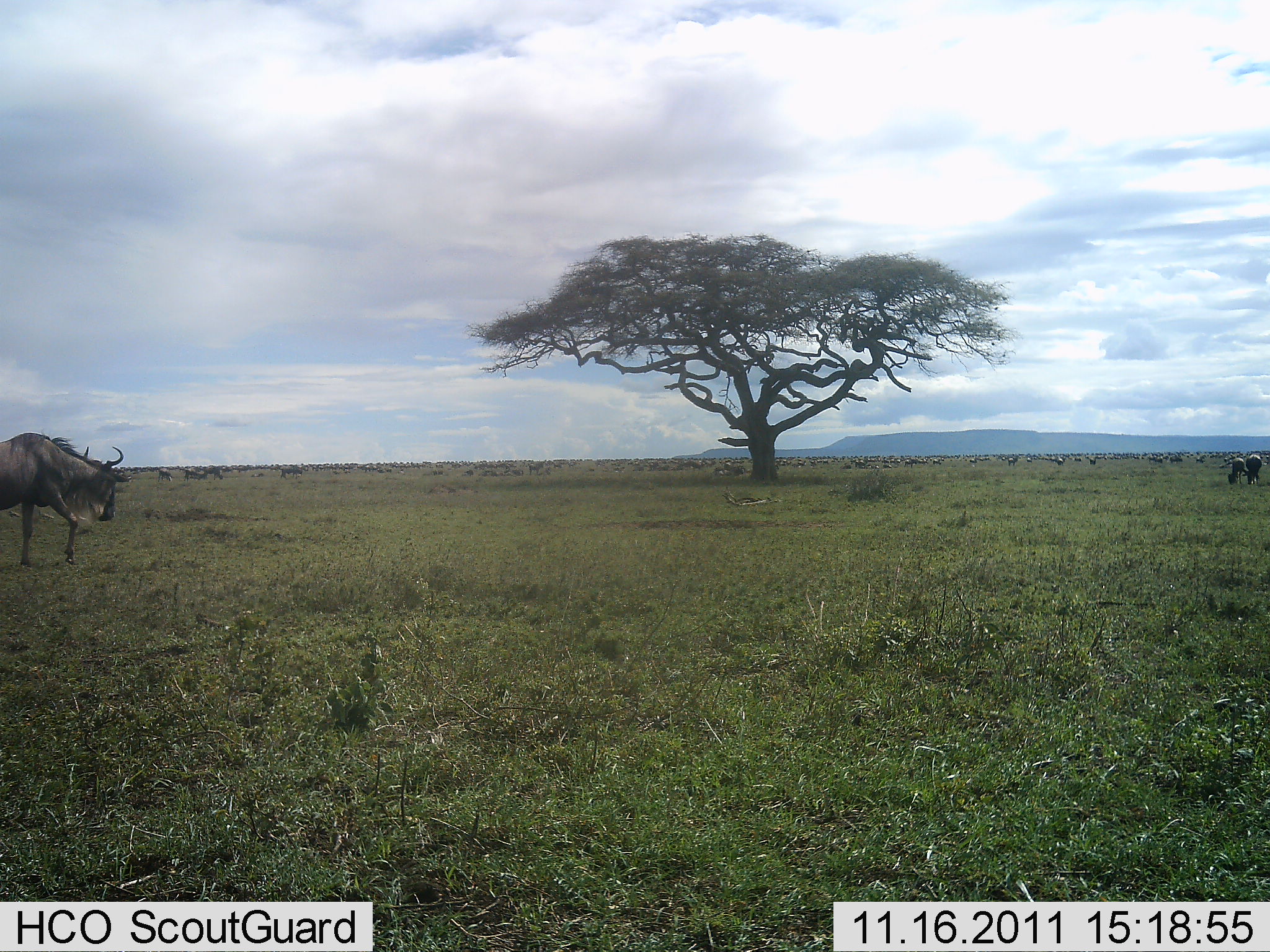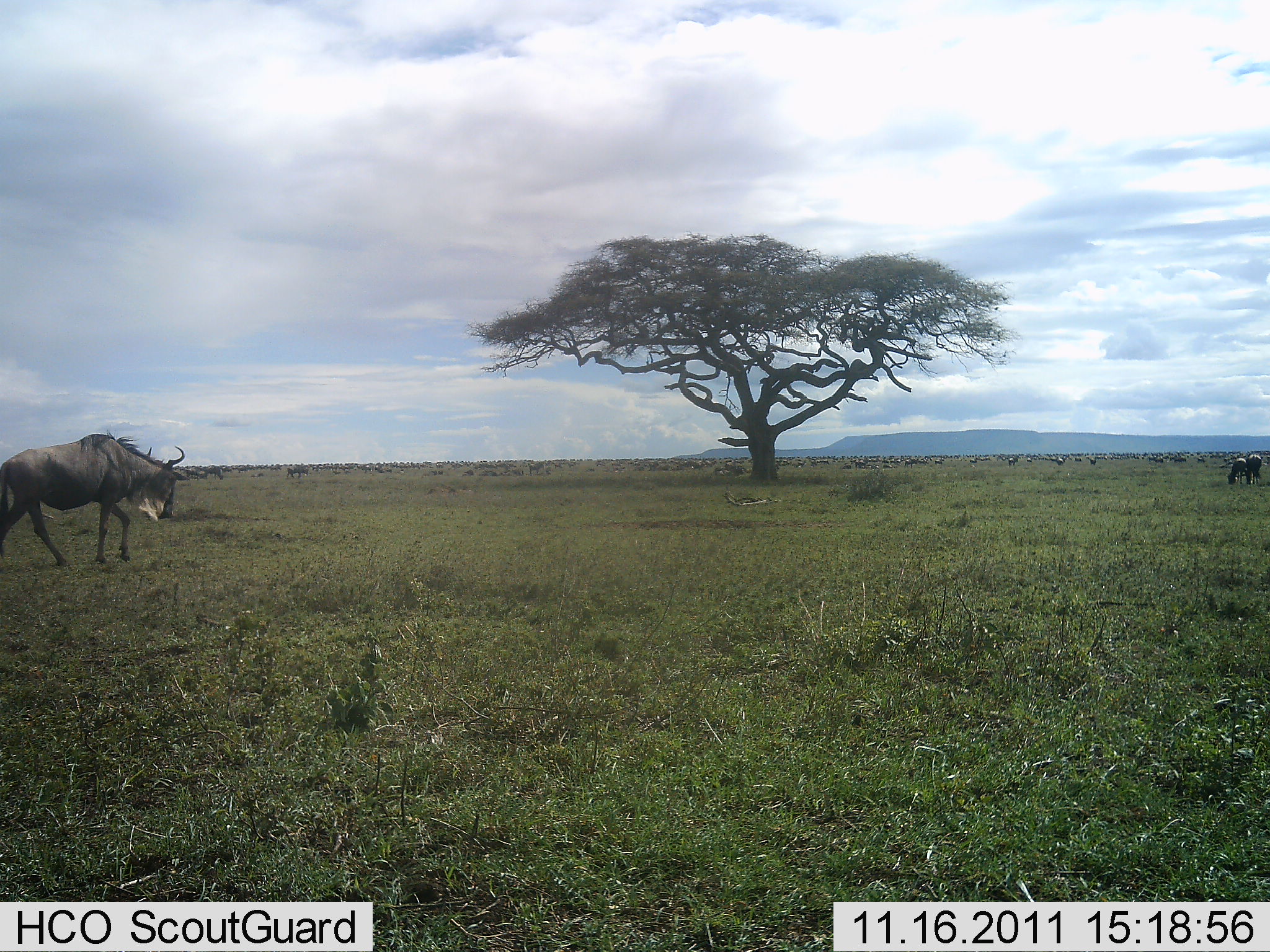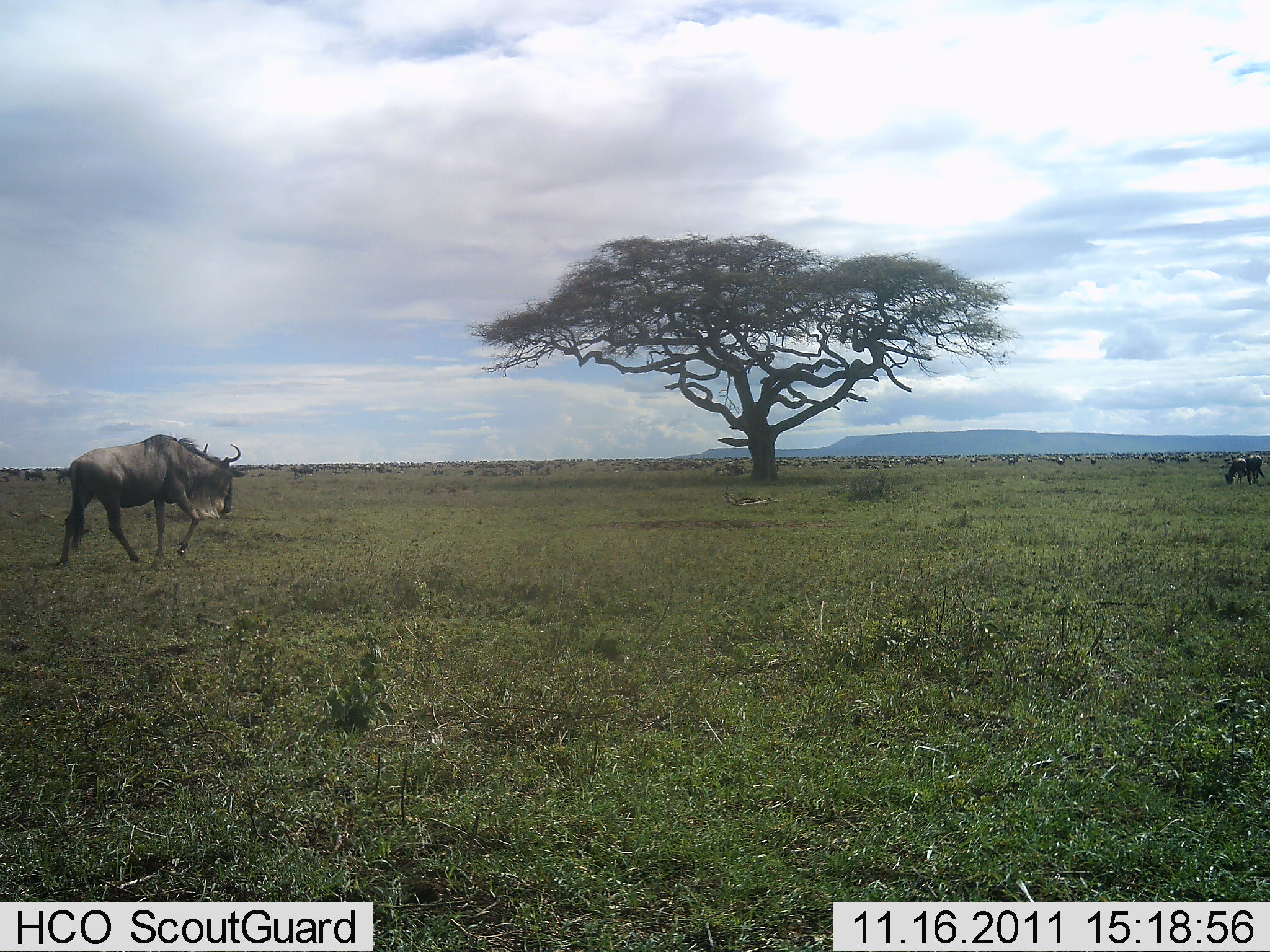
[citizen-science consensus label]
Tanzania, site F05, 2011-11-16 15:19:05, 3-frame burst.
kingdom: Animalia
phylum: Chordata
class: Mammalia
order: Artiodactyla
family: Bovidae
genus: Connochaetes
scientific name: Connochaetes taurinus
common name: blue wildebeest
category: wildebeest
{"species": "wildebeest (blue wildebeest) (Connochaetes taurinus)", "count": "51+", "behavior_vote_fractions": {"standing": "55%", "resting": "0%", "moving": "73%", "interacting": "0%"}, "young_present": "0%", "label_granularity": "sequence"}